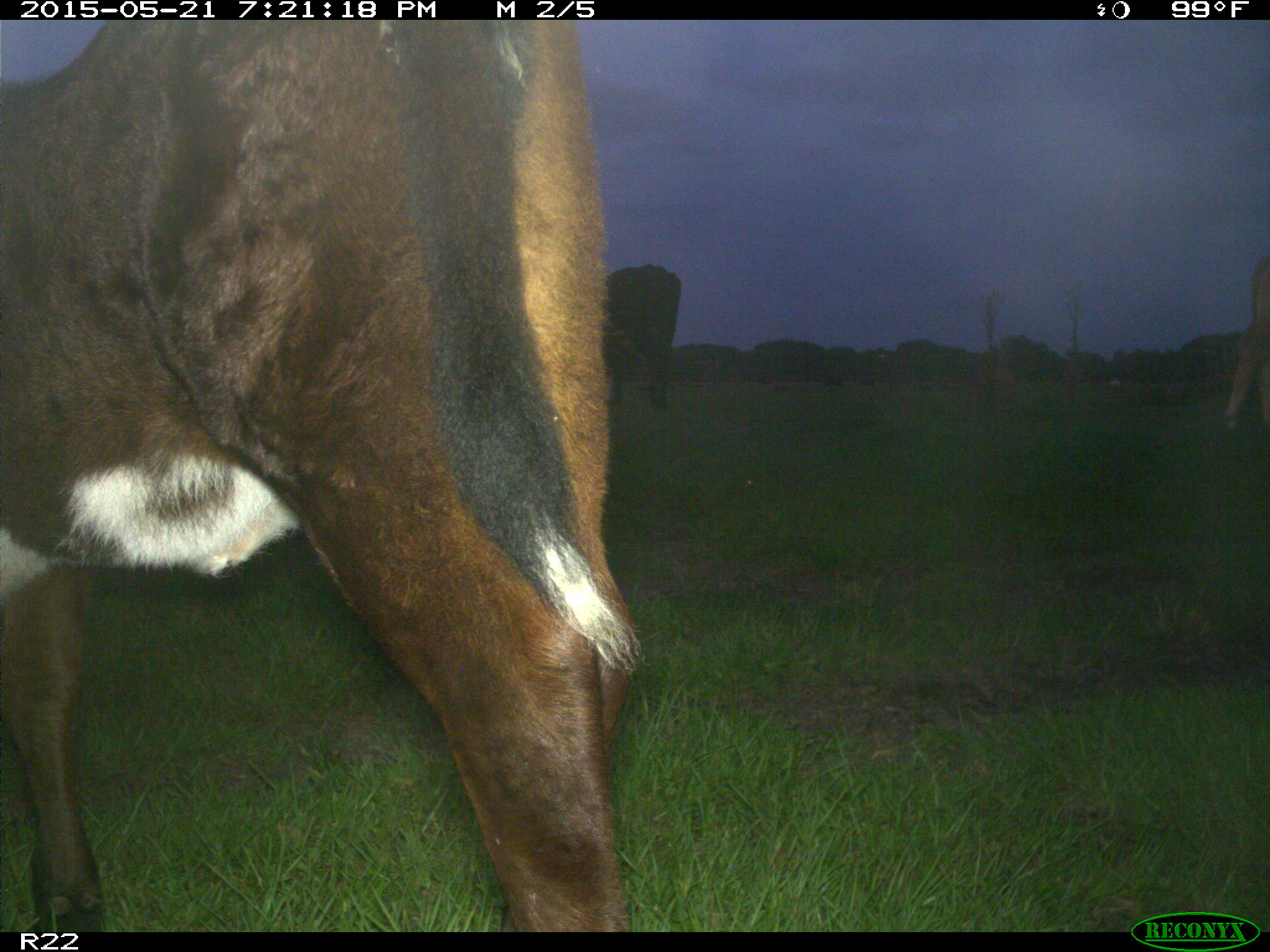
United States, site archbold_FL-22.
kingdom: Animalia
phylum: Chordata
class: Mammalia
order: Artiodactyla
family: Bovidae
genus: Bos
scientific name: Bos taurus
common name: domestic cow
Bos taurus (domestic cow).